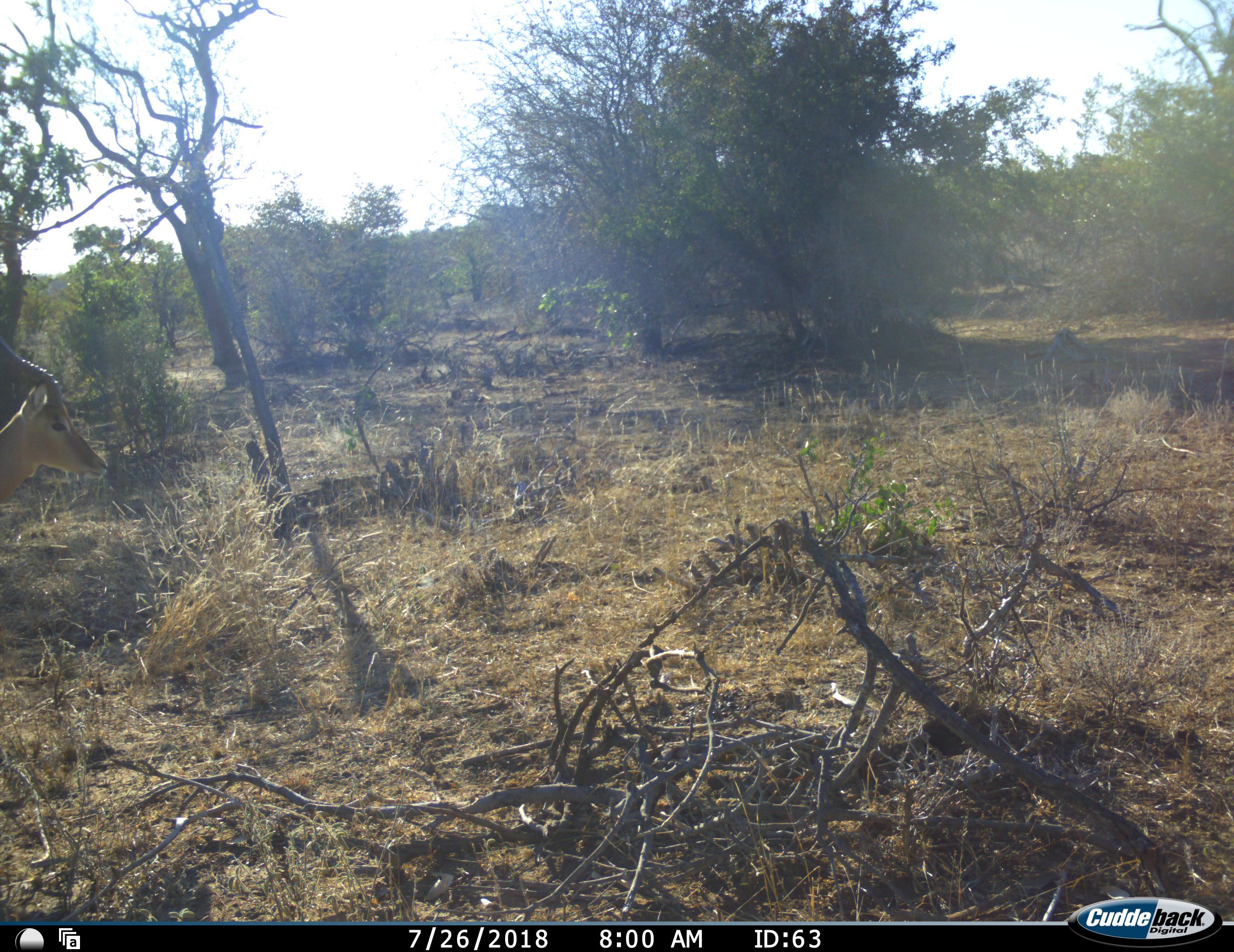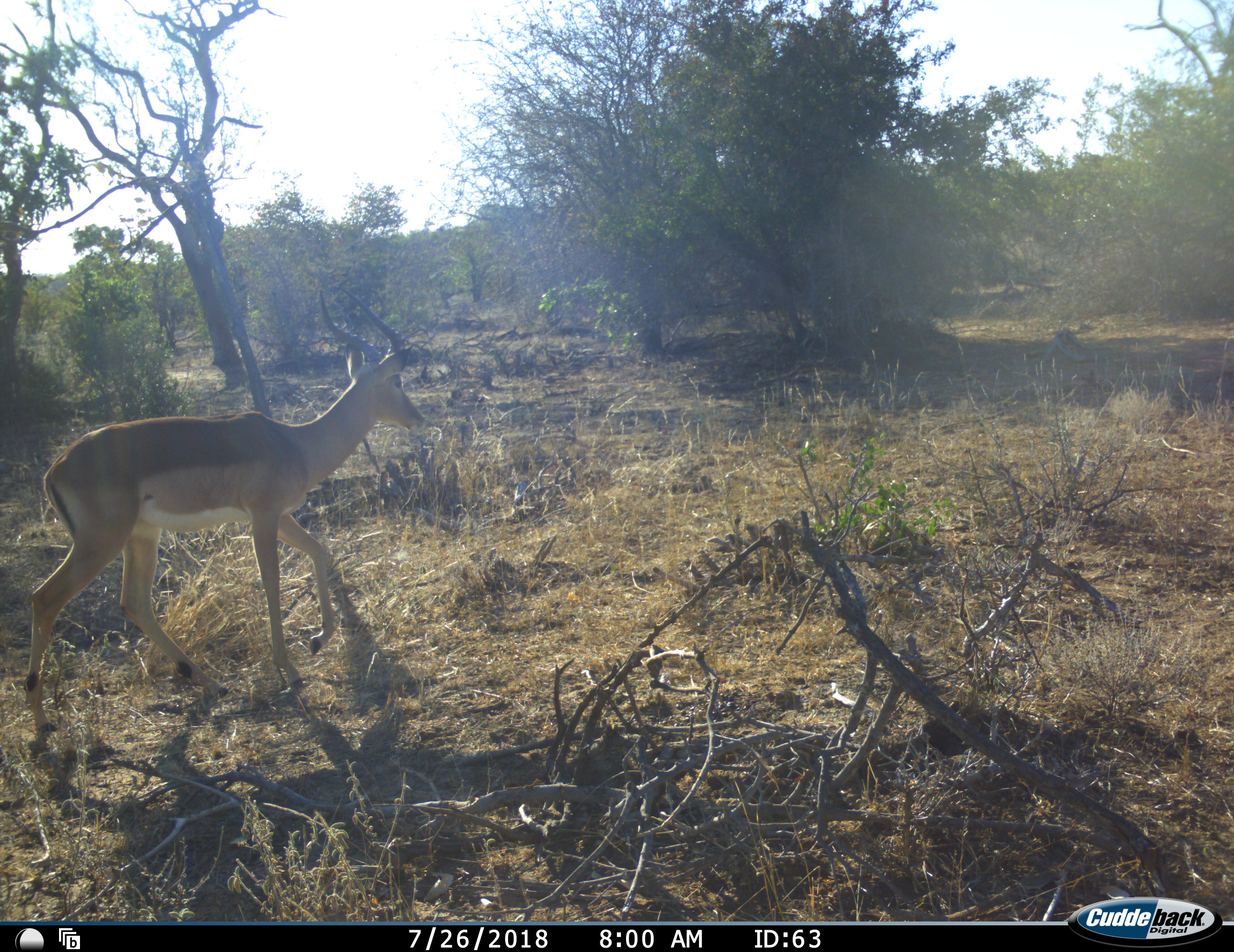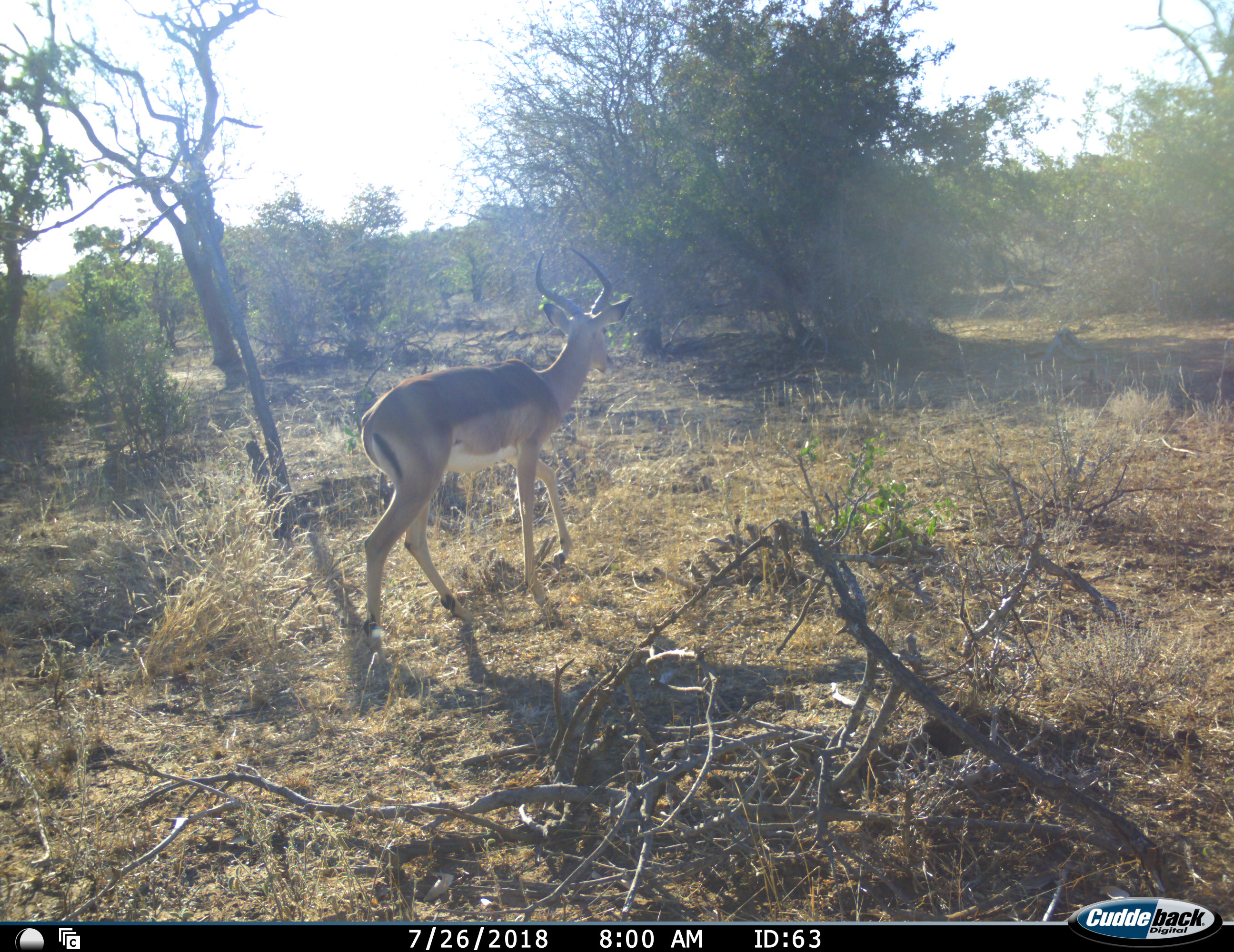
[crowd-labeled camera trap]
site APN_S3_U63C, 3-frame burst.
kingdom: Animalia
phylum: Chordata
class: Mammalia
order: Artiodactyla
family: Bovidae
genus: Aepyceros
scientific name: Aepyceros melampus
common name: impala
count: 1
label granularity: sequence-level